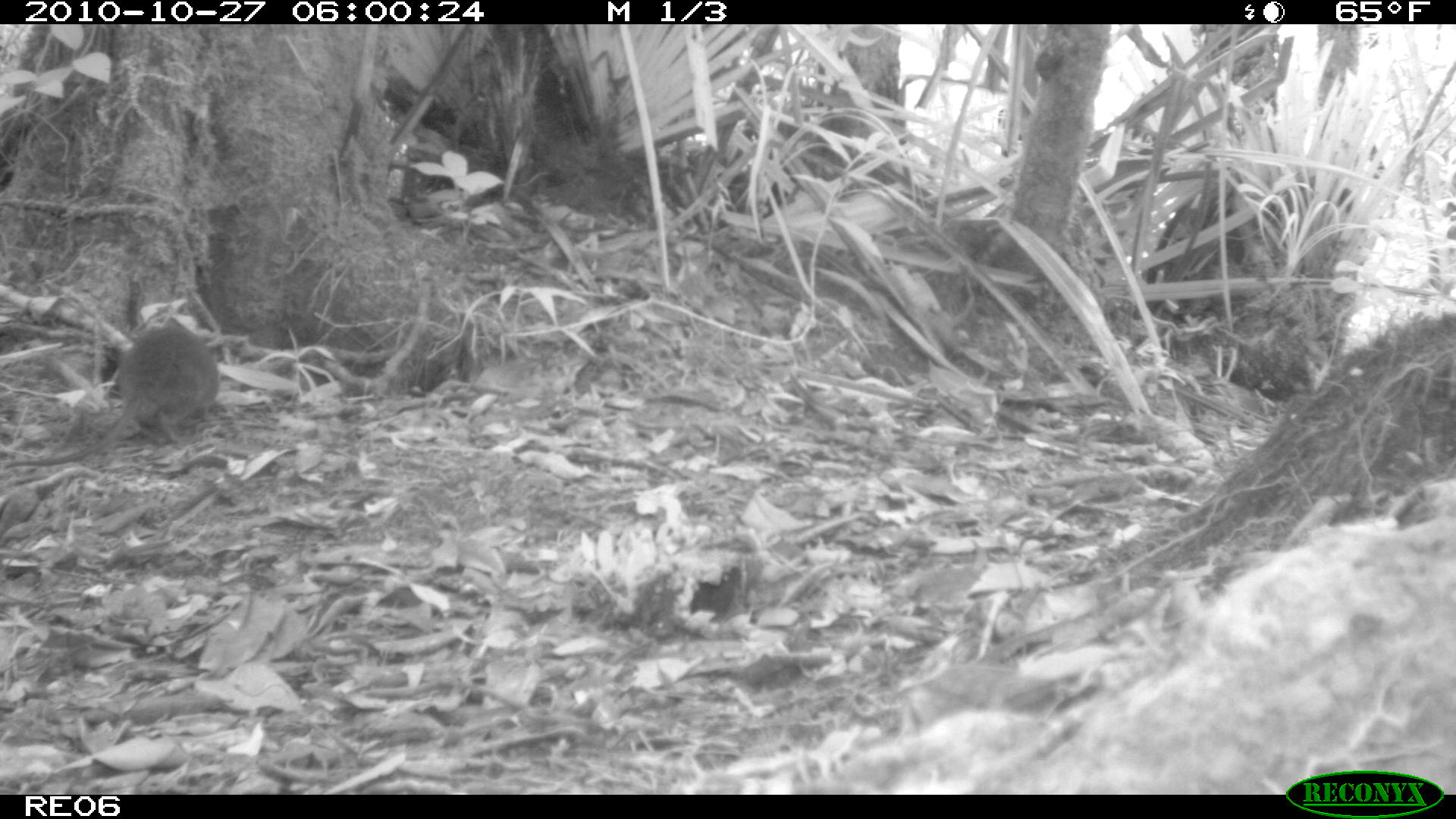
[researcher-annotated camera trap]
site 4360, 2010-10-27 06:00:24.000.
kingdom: Animalia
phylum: Chordata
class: Mammalia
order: Rodentia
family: Muridae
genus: Rattus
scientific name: Rattus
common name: rodent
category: unknown rat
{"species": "unknown rat (rodent) (Rattus)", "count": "1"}